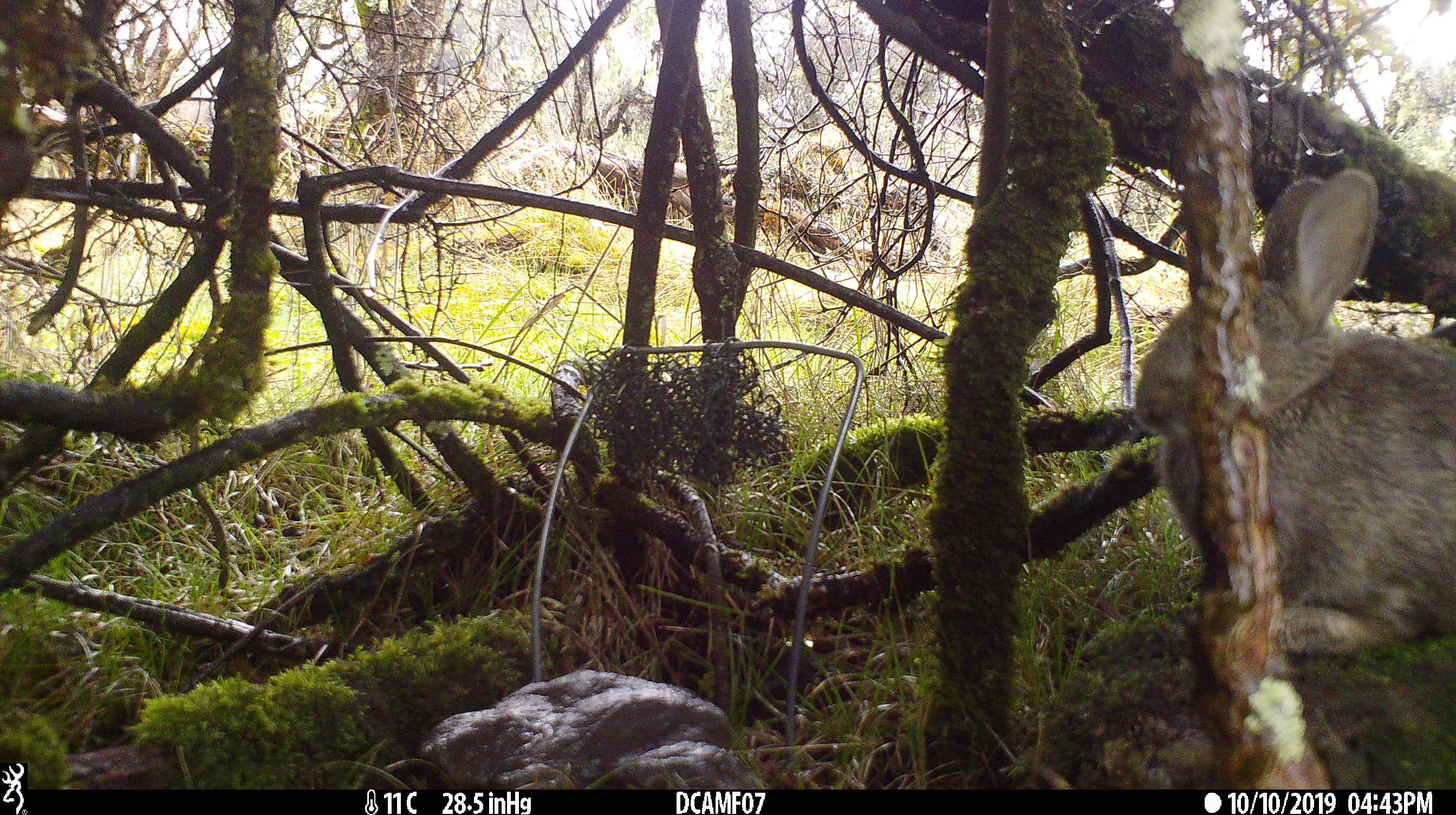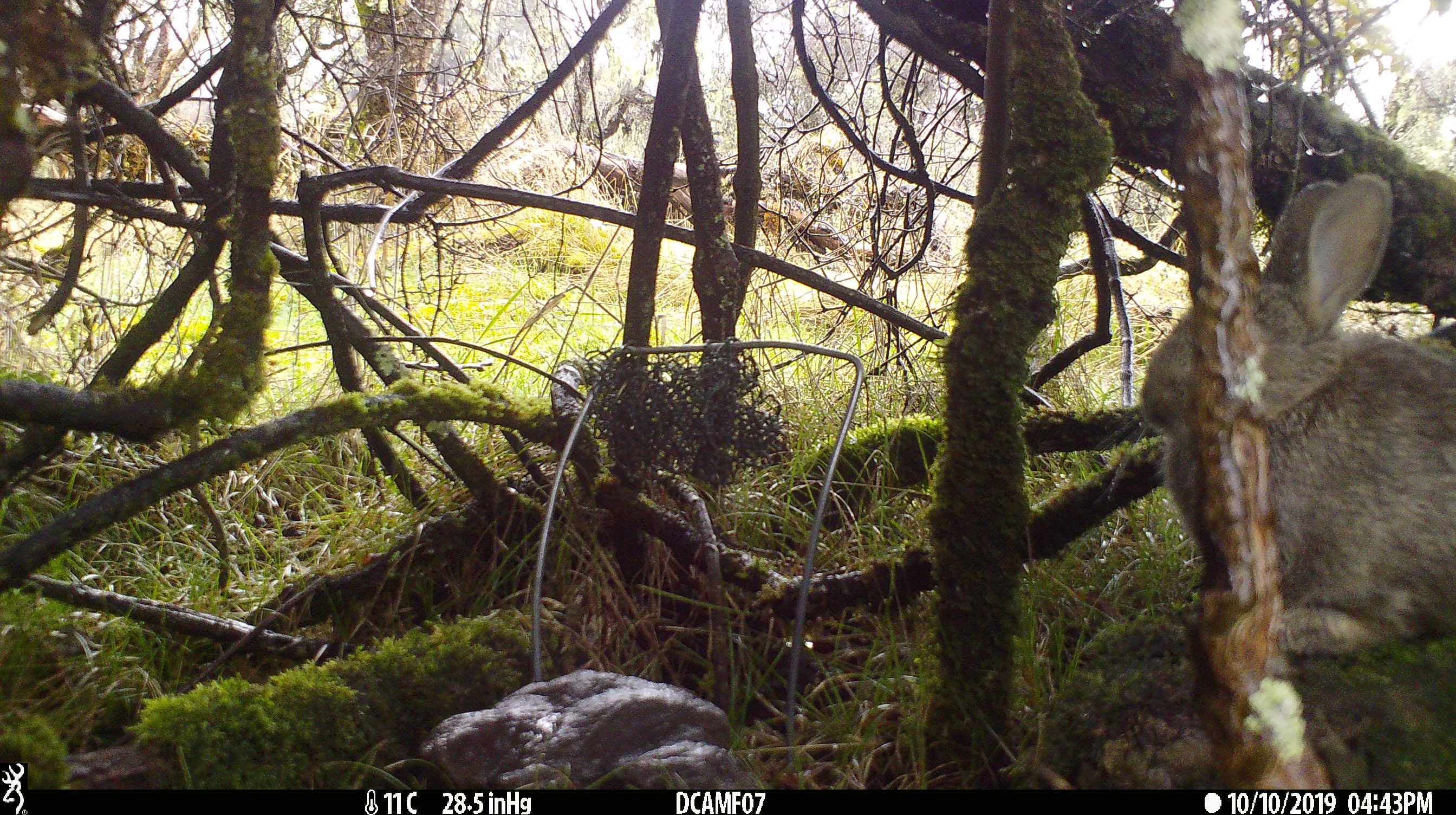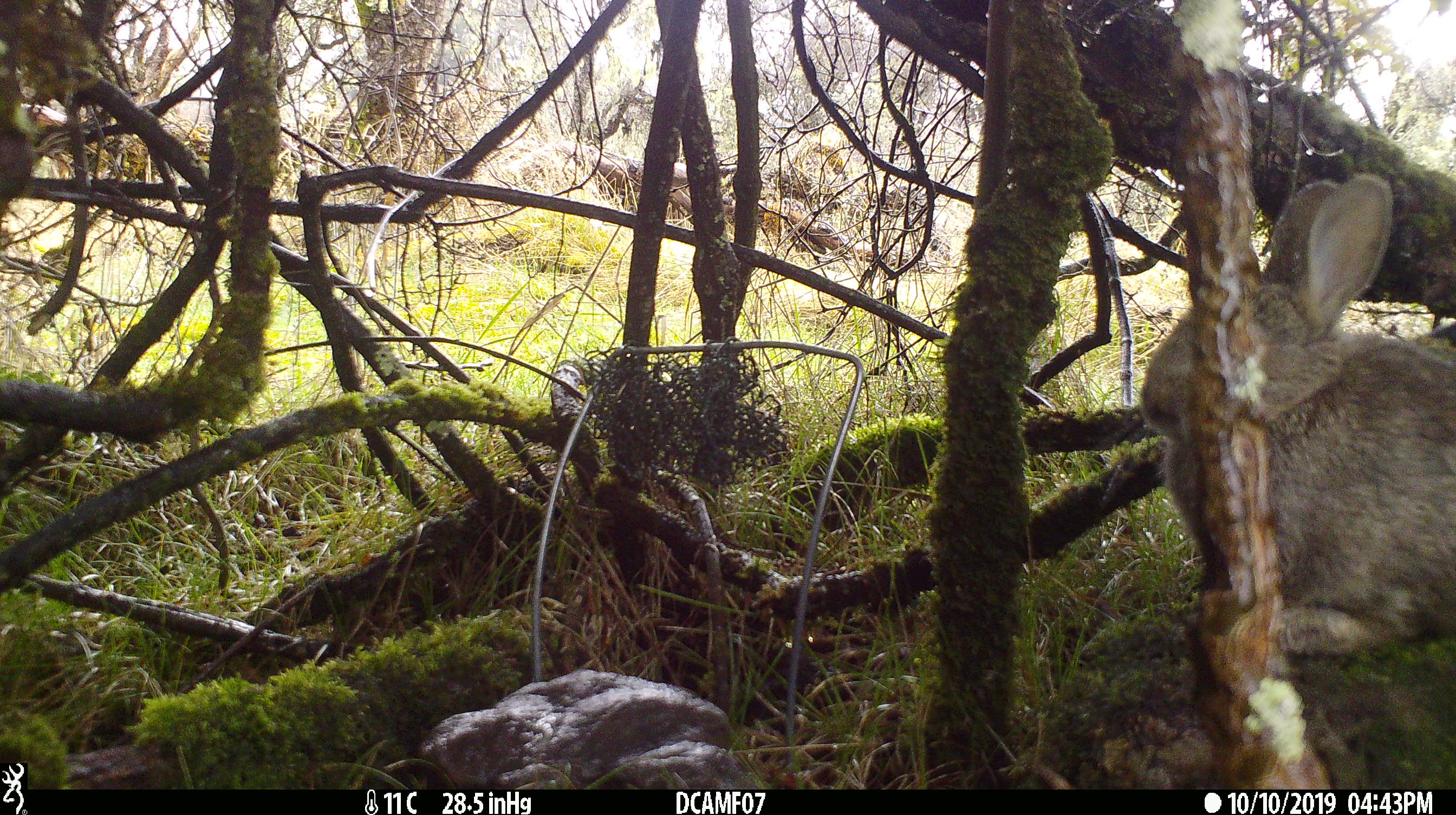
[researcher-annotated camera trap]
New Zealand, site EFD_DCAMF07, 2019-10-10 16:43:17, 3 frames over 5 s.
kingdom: Animalia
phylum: Chordata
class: Mammalia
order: Lagomorpha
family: Leporidae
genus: Oryctolagus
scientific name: Oryctolagus cuniculus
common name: european rabbit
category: rabbit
Rabbit (european rabbit) (Oryctolagus cuniculus).